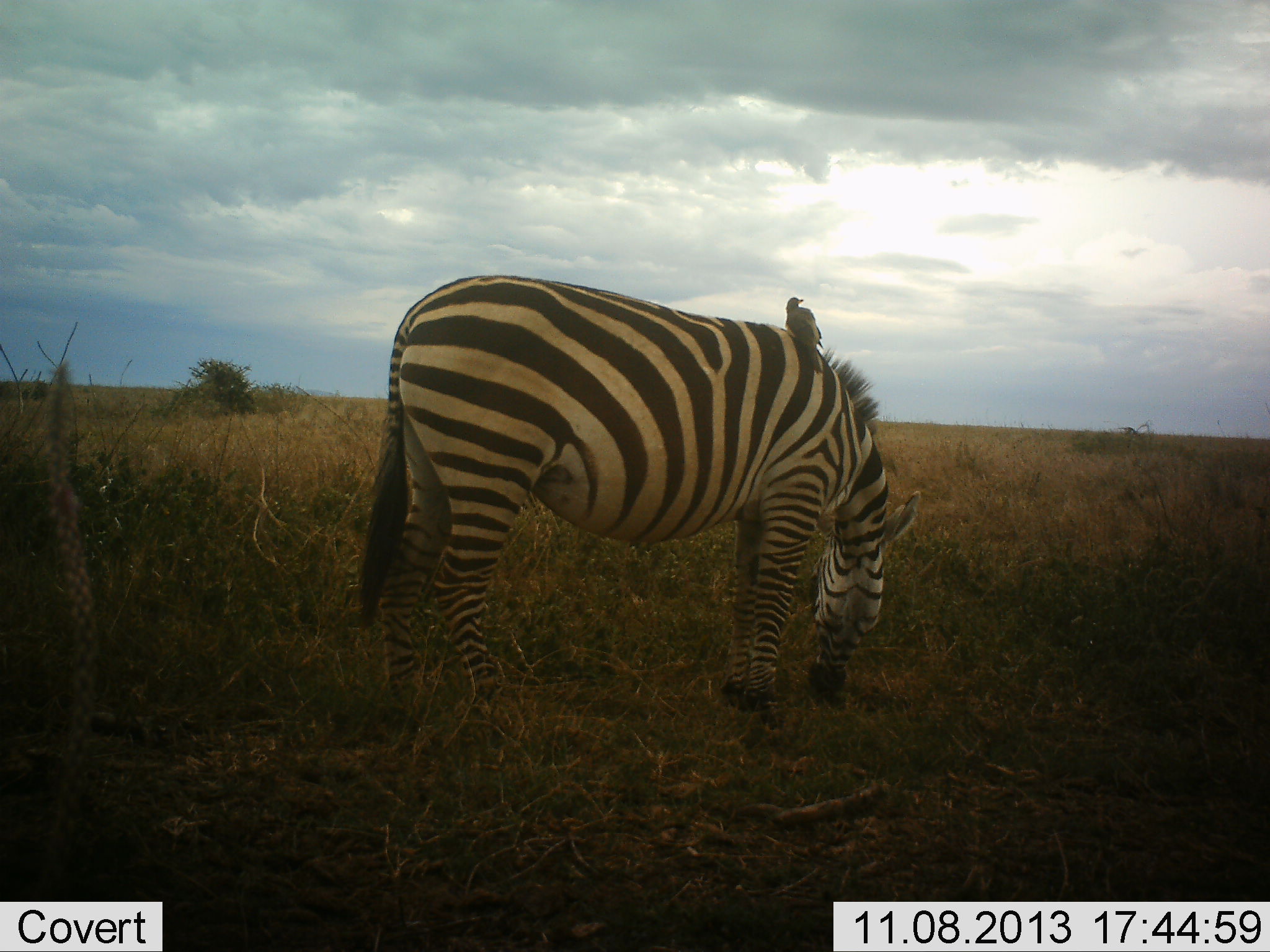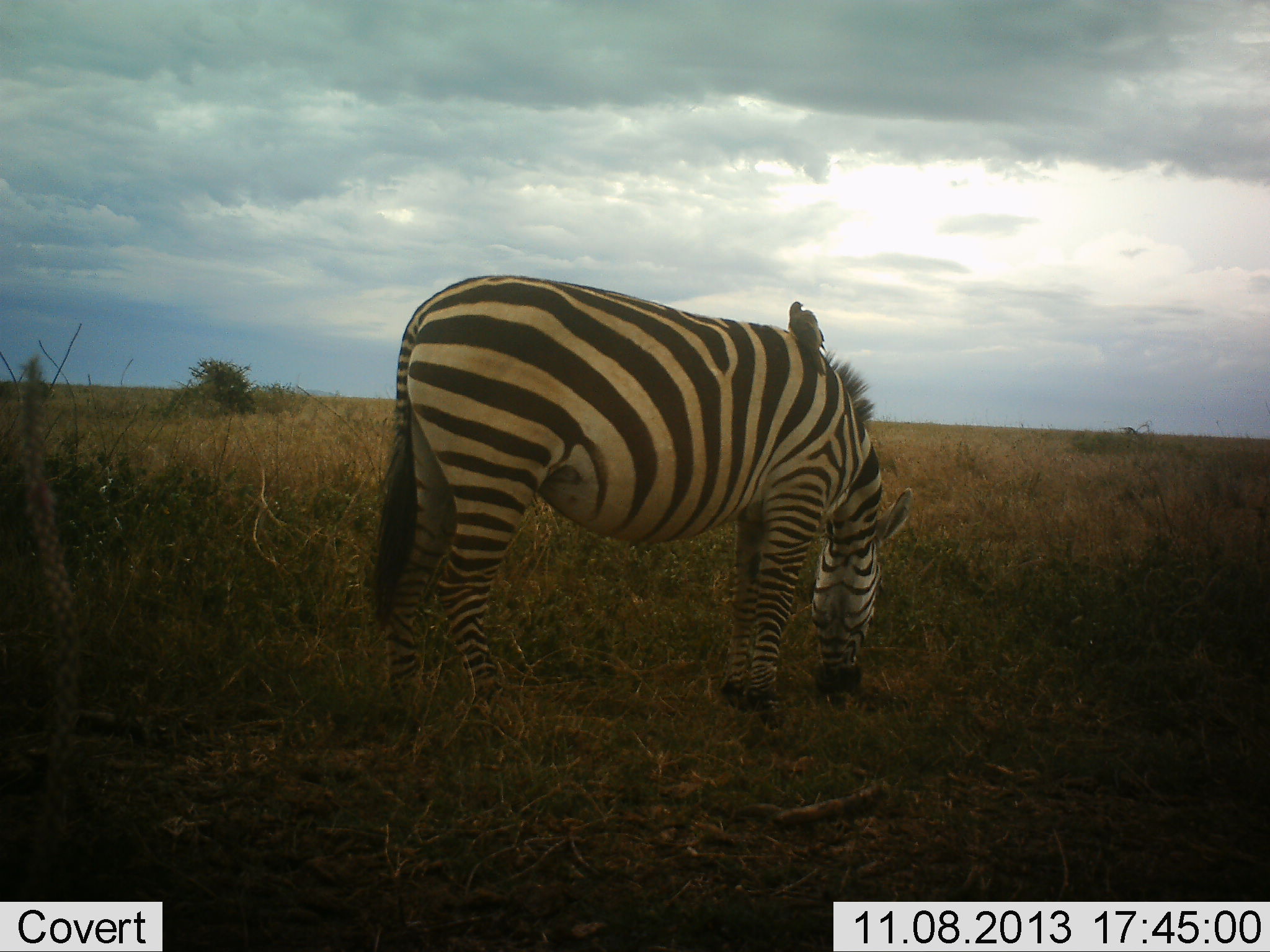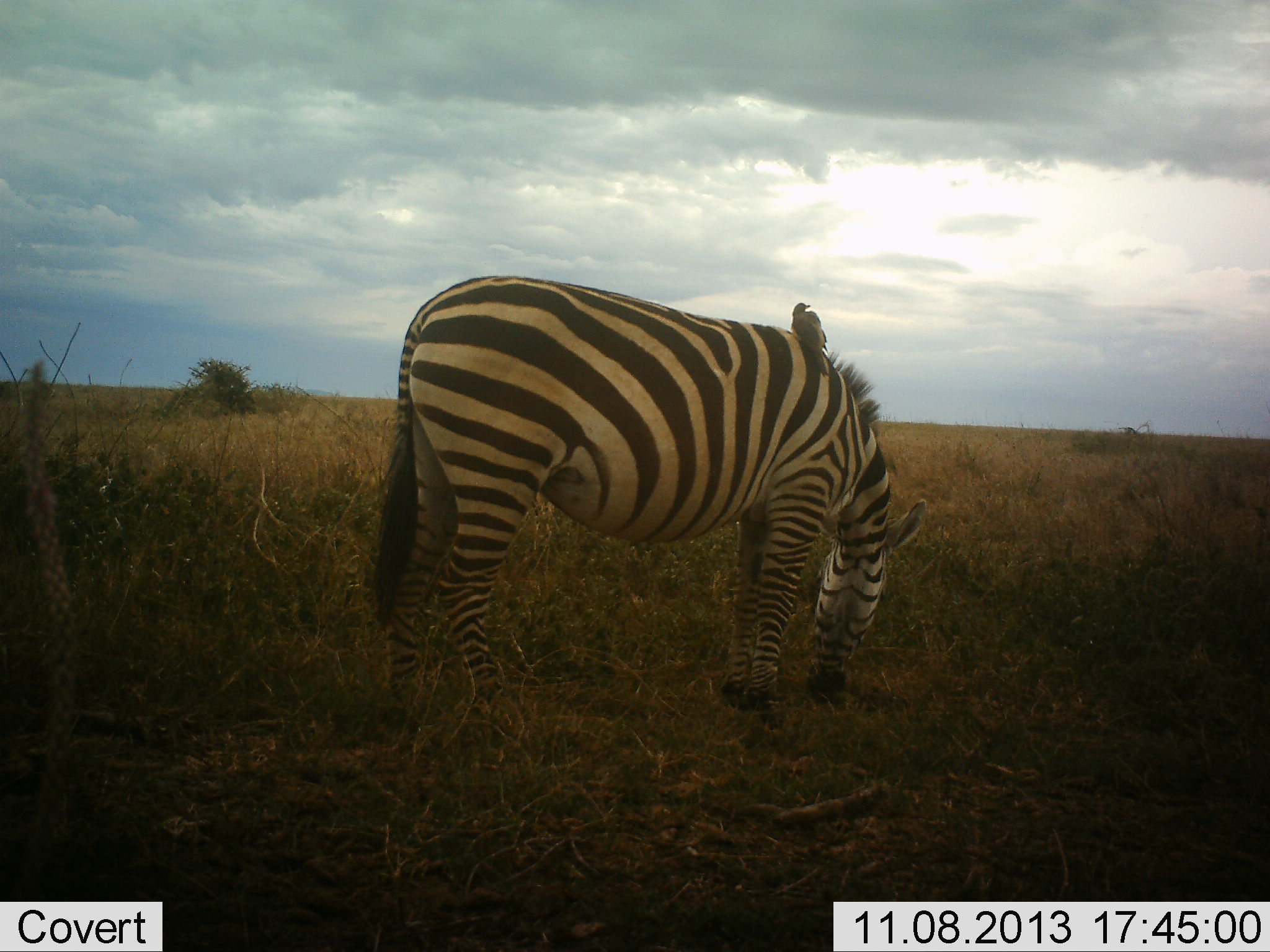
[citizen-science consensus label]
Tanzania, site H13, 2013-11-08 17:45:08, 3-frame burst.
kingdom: Animalia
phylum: Chordata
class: Aves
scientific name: Aves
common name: bird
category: otherbird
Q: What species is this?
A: Otherbird (bird) (Aves).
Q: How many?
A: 1.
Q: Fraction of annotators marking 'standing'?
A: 54%.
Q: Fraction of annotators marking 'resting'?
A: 15%.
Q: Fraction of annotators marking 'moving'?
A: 0%.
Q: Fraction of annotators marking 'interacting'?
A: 31%.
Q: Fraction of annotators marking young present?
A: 0%.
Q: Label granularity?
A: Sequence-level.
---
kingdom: Animalia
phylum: Chordata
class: Mammalia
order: Perissodactyla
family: Equidae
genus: Equus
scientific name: Equus quagga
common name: plains zebra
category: zebra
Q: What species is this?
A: Zebra (plains zebra) (Equus quagga).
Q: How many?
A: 1.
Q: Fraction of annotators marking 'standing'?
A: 28%.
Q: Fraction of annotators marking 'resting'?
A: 0%.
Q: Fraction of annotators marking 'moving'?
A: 0%.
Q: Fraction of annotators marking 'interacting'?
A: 6%.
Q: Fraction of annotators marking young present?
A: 0%.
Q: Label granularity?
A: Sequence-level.